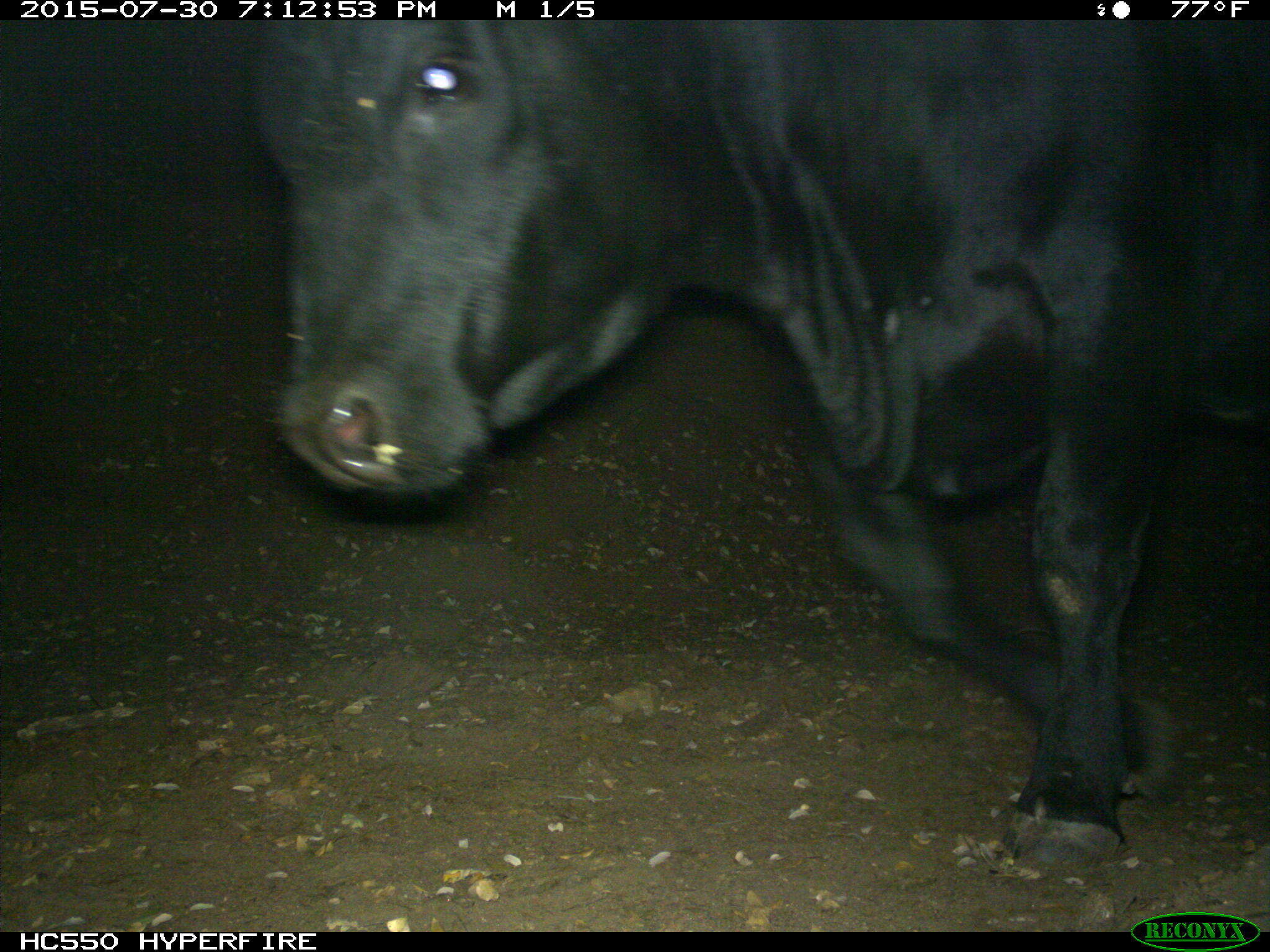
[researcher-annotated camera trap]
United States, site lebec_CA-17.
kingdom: Animalia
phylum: Chordata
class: Mammalia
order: Artiodactyla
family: Bovidae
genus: Bos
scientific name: Bos taurus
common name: domestic cow